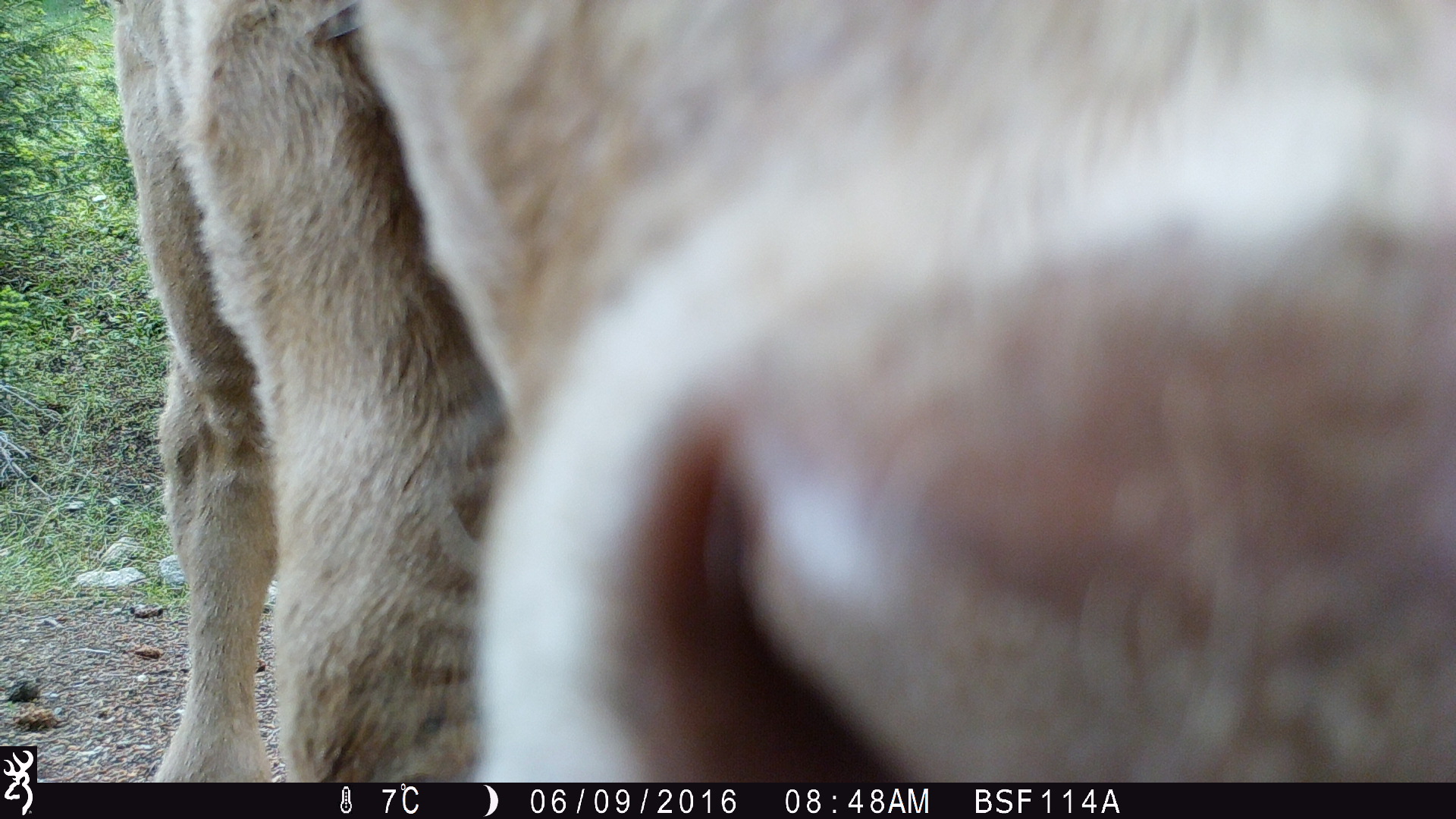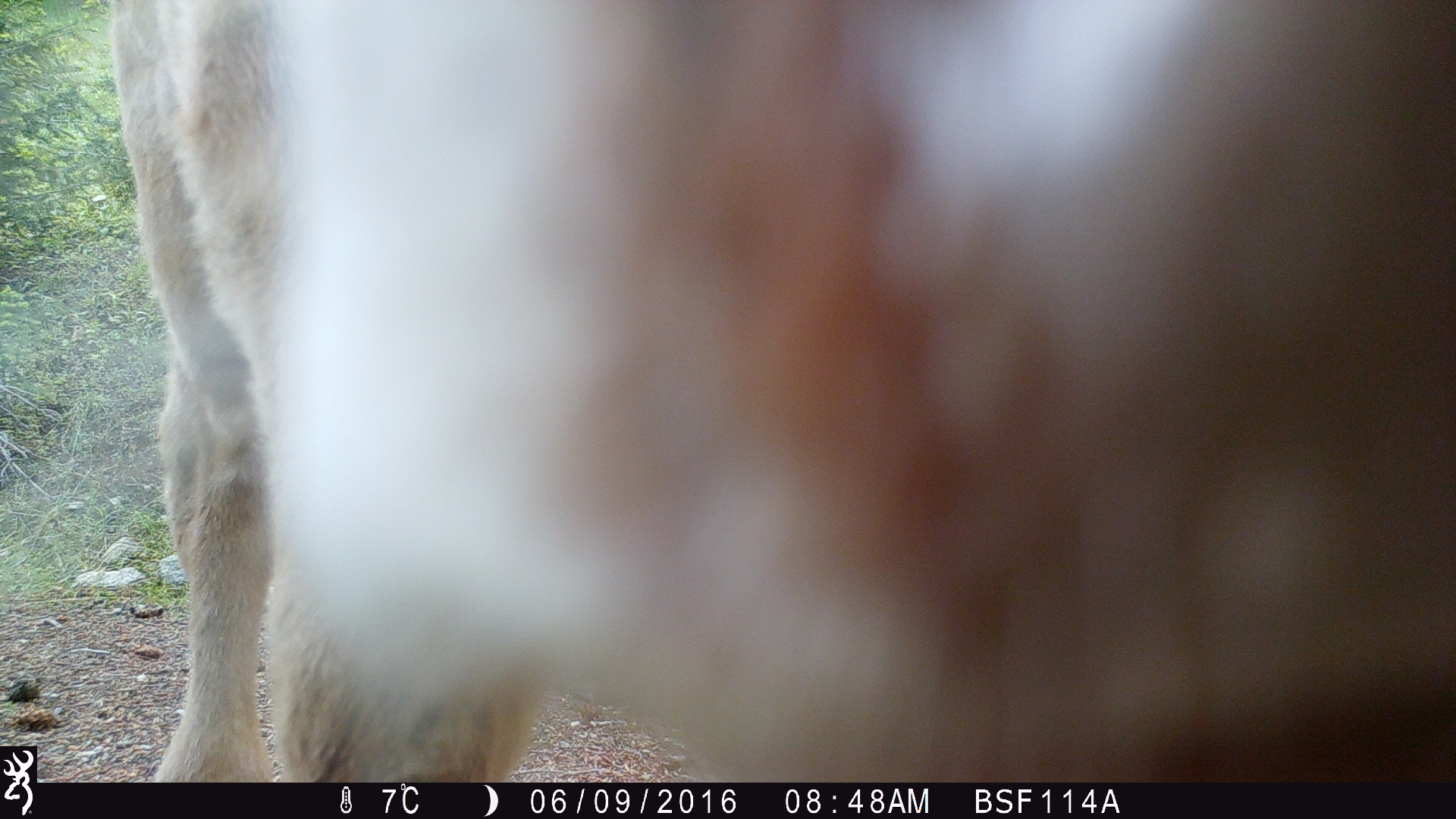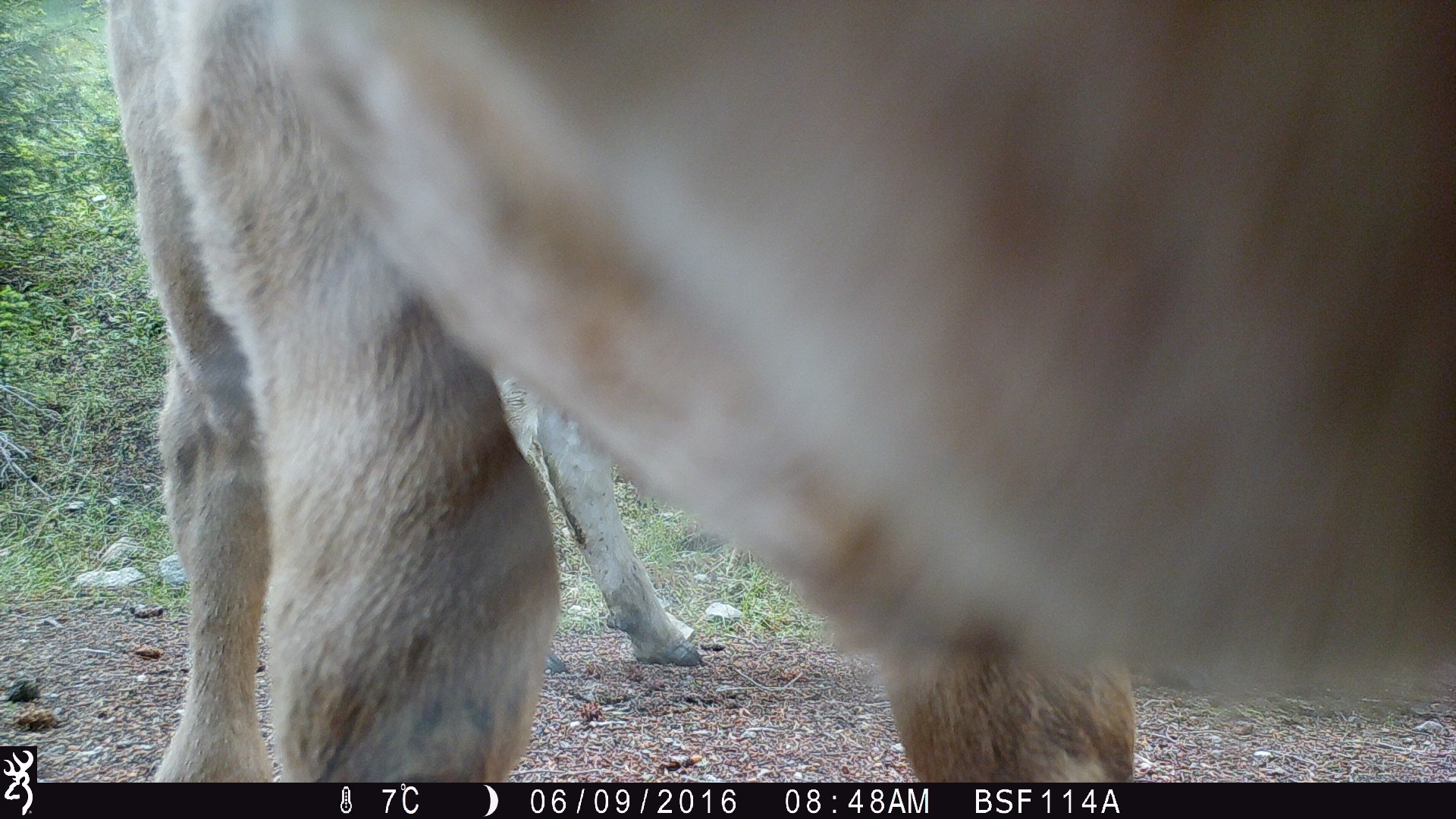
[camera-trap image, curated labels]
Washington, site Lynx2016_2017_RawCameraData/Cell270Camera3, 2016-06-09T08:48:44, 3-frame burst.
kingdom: Animalia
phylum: Chordata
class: Mammalia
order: Artiodactyla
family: Bovidae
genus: Bos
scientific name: Bos taurus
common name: domestic cattle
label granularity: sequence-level